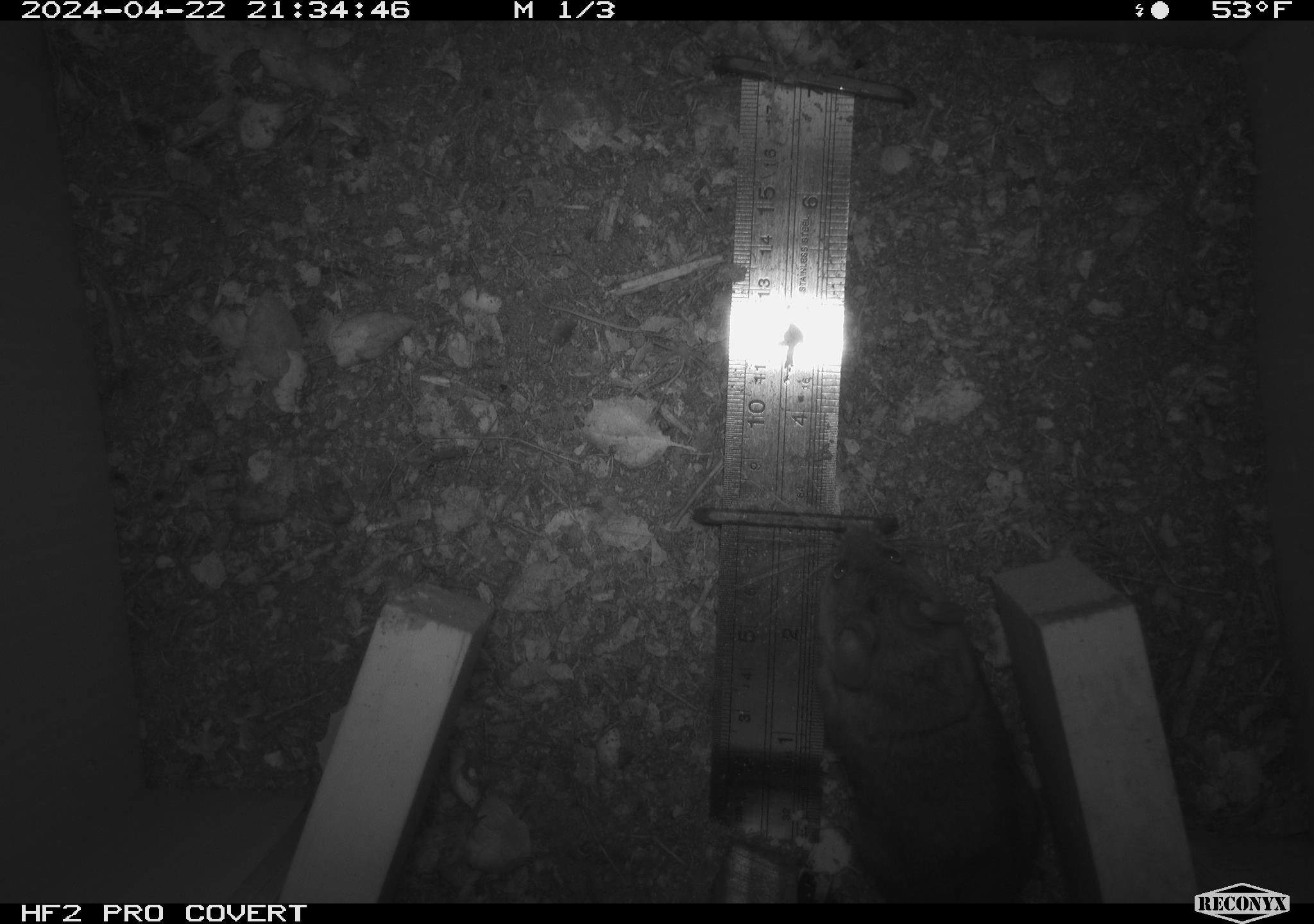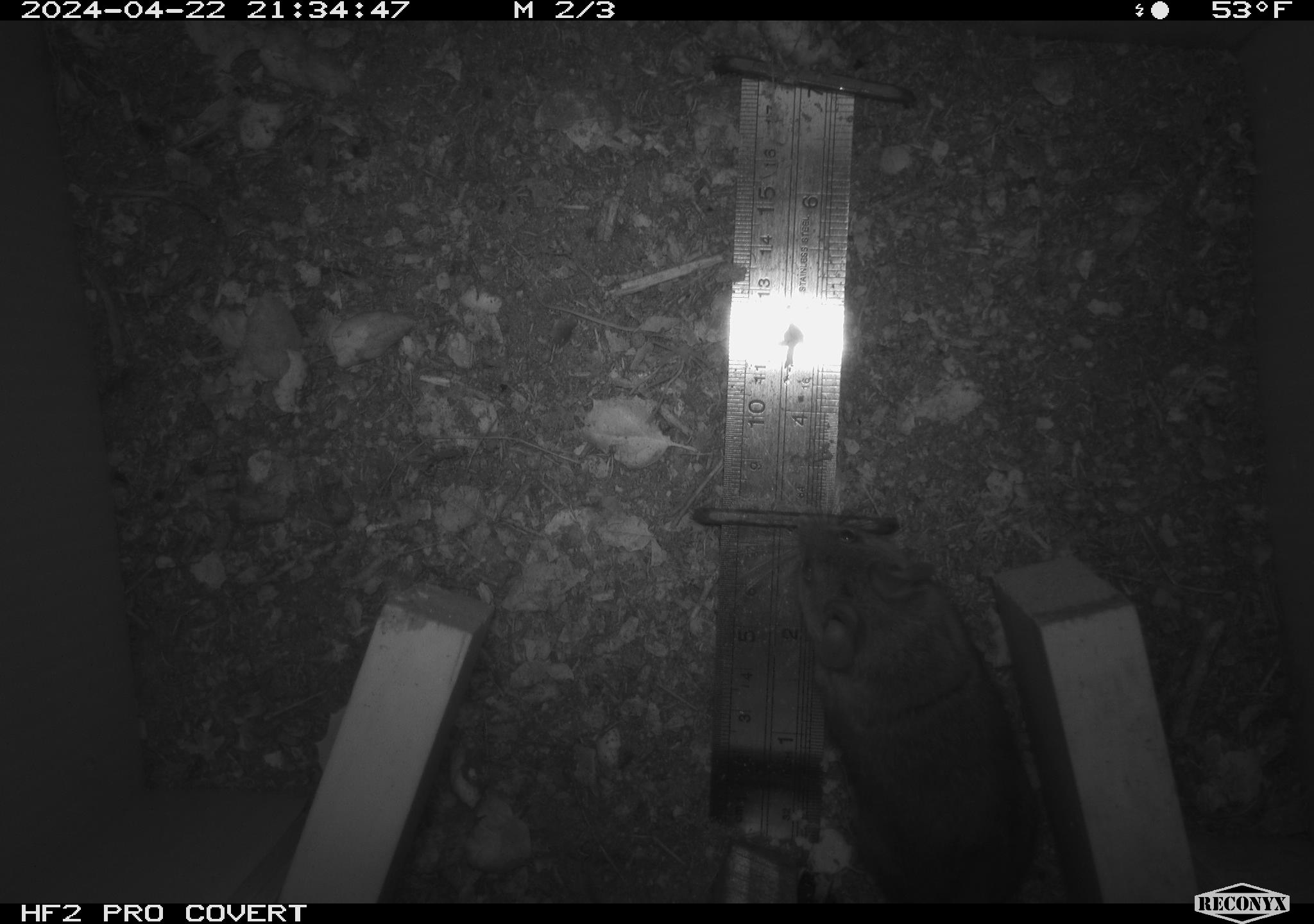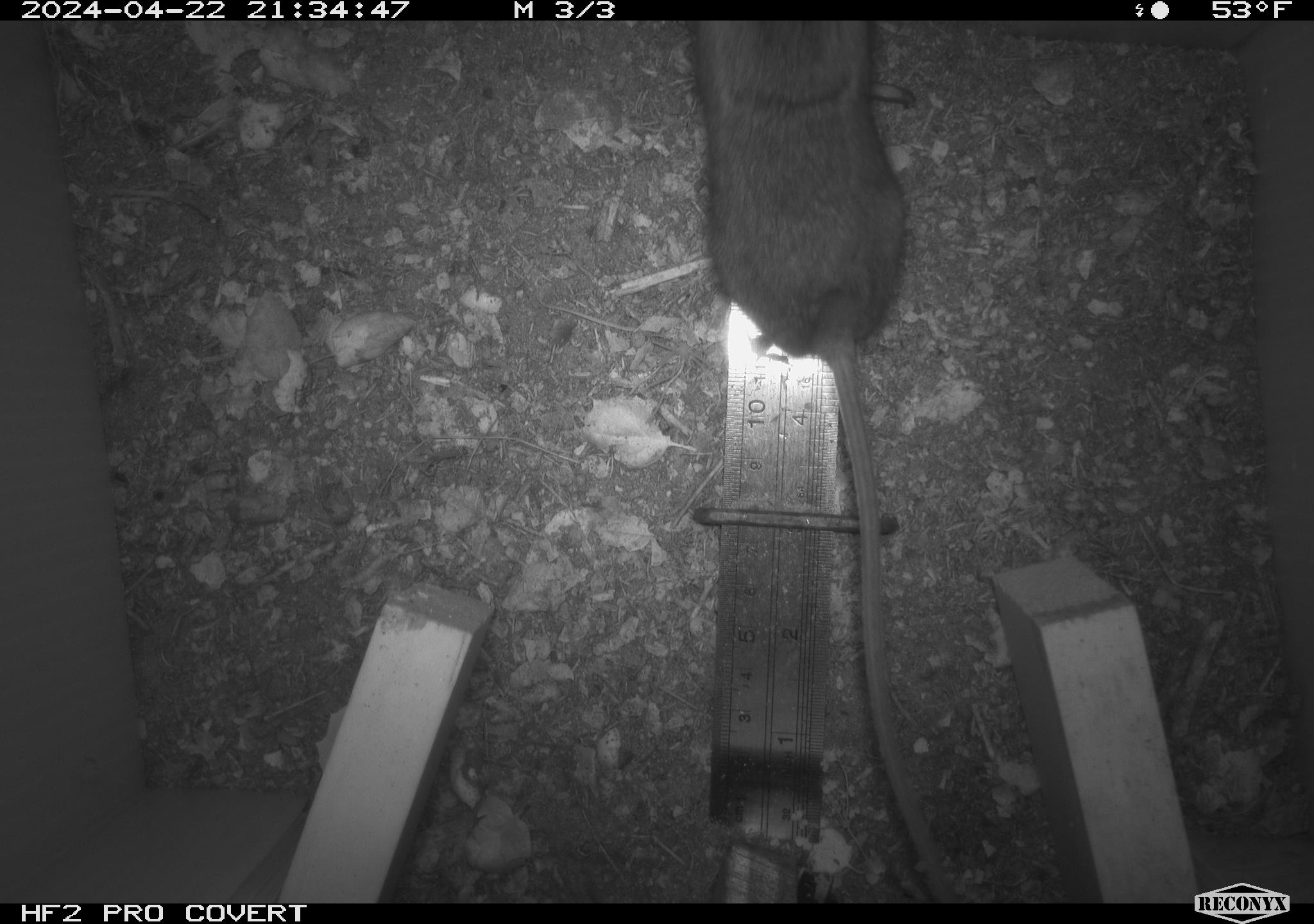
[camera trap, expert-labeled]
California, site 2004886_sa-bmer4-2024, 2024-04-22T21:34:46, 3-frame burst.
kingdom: Animalia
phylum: Chordata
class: Mammalia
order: Rodentia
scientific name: Rodentia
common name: mouse species